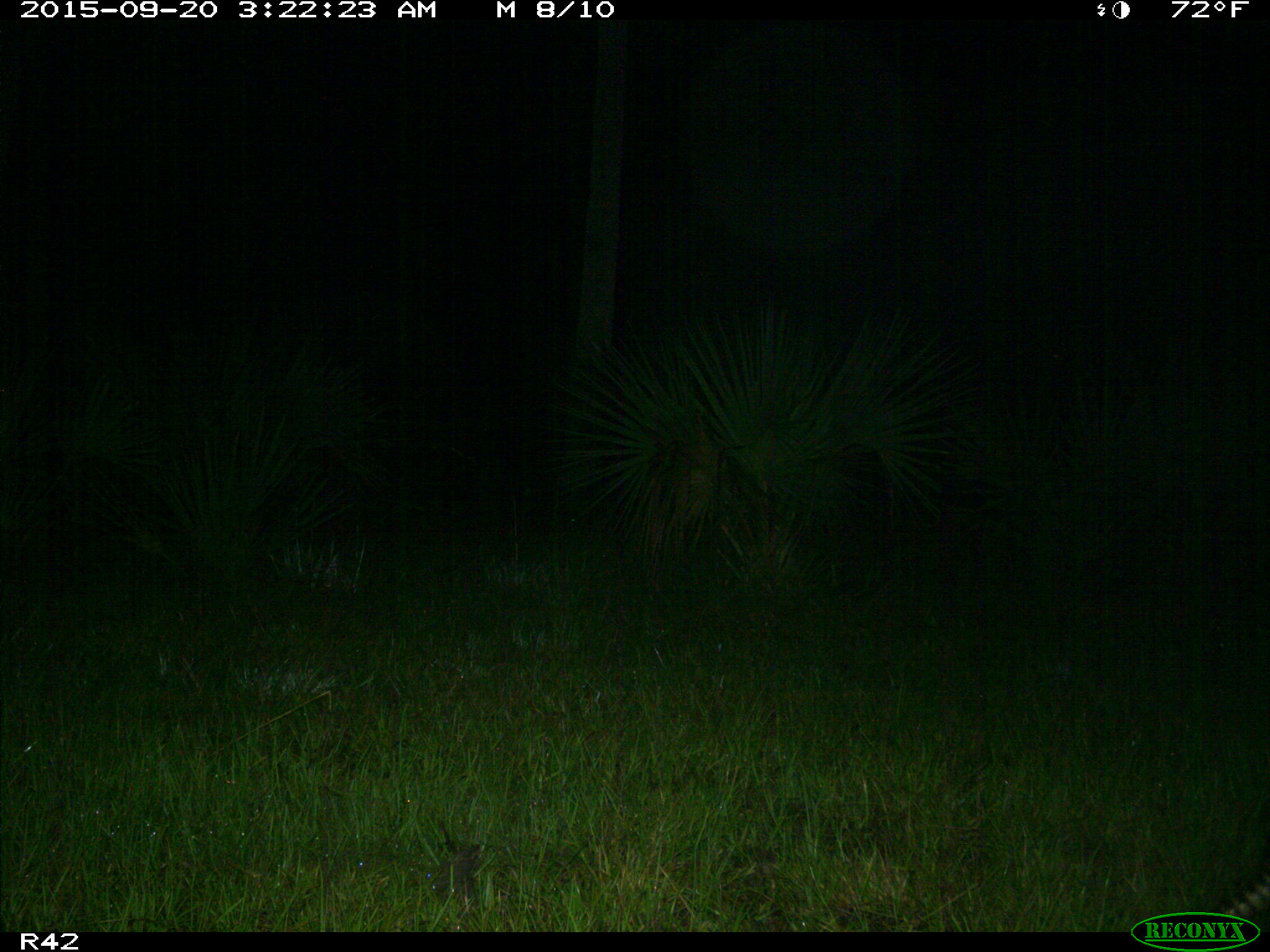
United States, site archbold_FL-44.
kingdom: Animalia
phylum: Chordata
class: Mammalia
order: Cingulata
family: Dasypodidae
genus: Dasypus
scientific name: Dasypus novemcinctus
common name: nine-banded armadillo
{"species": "Dasypus novemcinctus (nine-banded armadillo)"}